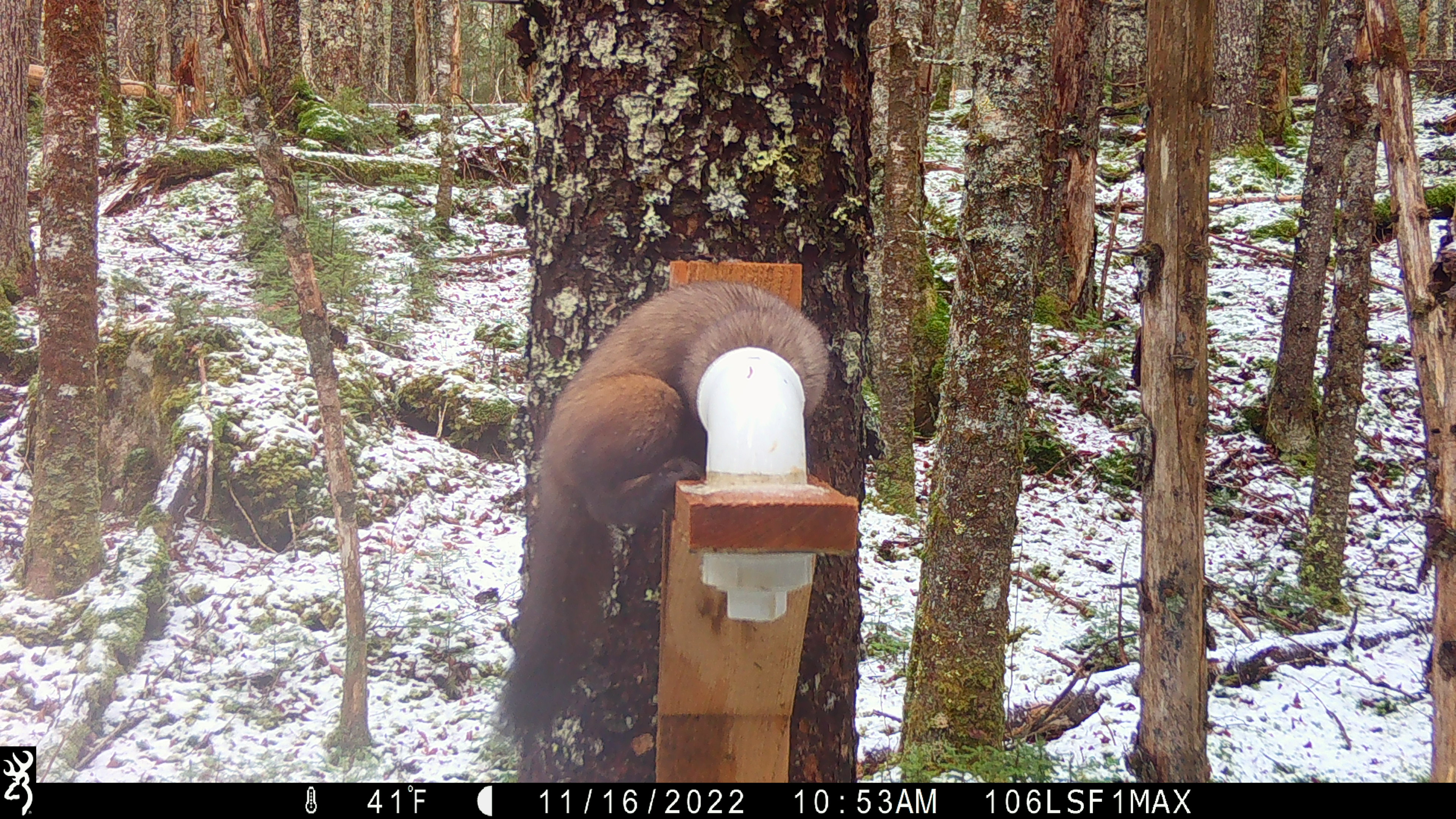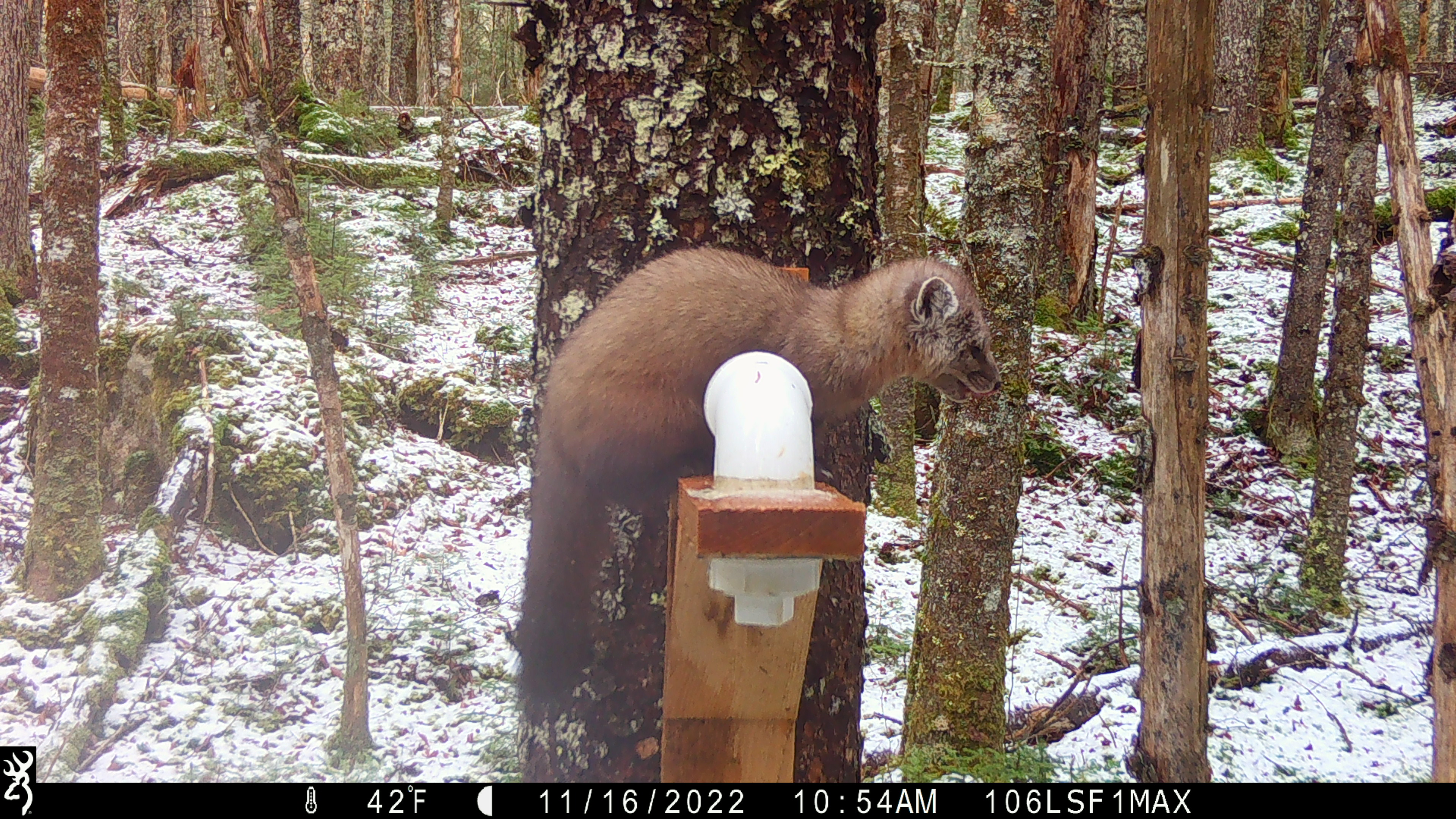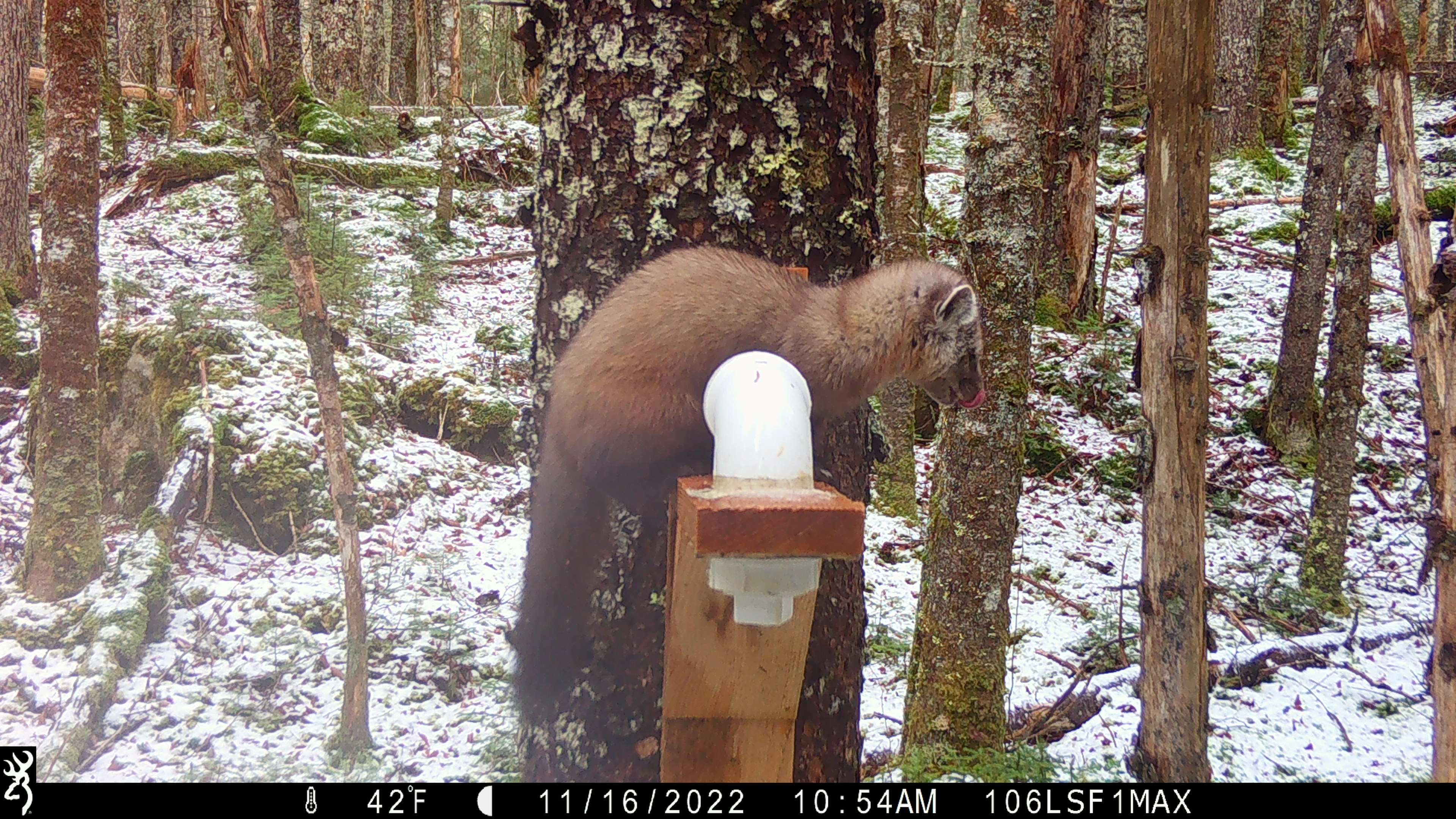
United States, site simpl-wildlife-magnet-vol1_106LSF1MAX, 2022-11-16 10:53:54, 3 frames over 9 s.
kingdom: Animalia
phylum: Chordata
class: Mammalia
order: Carnivora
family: Mustelidae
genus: Martes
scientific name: Martes americana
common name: american marten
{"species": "american marten (Martes americana)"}